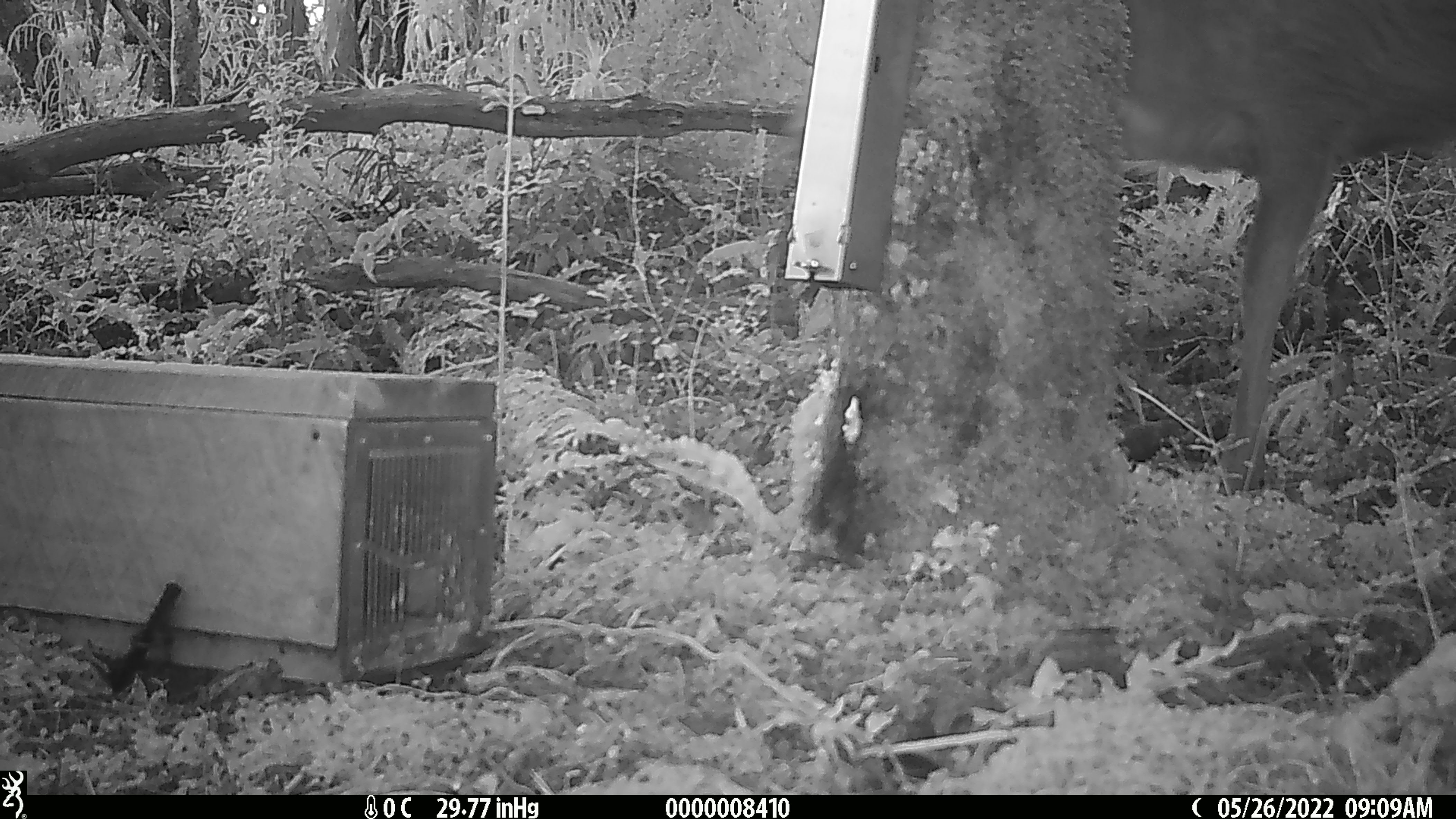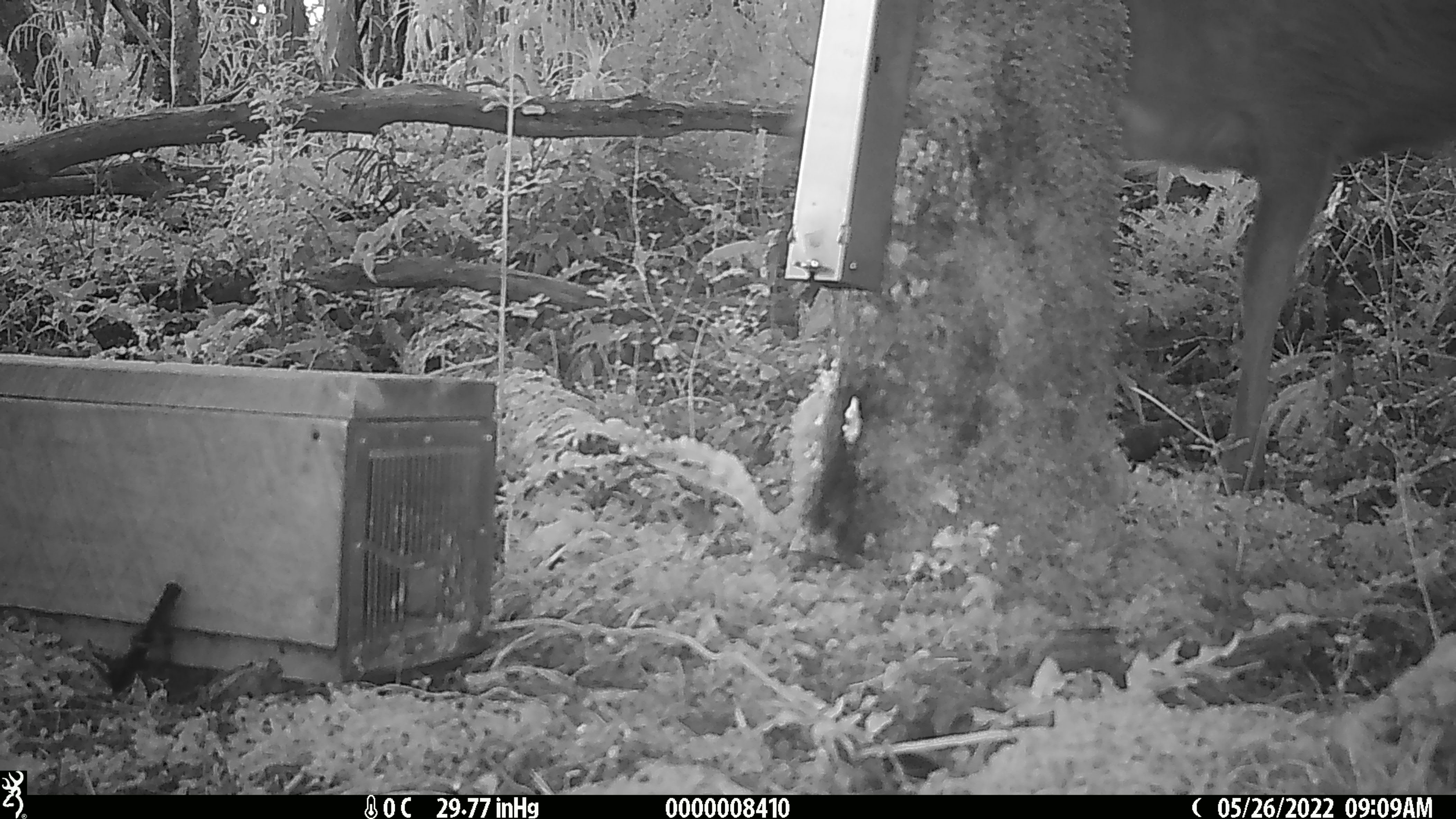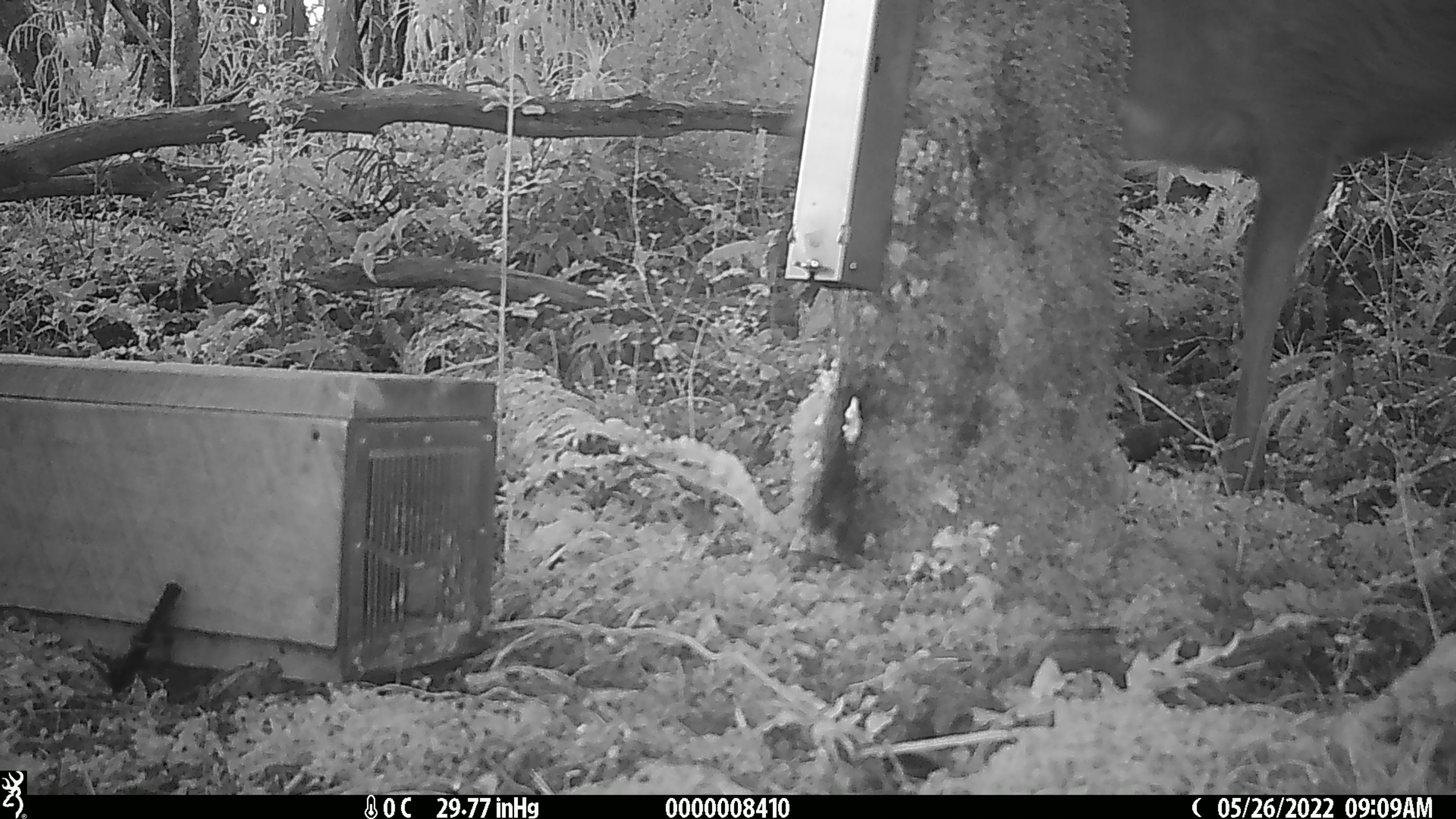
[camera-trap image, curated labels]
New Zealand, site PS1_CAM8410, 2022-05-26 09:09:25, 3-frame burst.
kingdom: Animalia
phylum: Chordata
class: Mammalia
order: Artiodactyla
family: Cervidae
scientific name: Cervidae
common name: deer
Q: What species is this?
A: Deer (Cervidae).